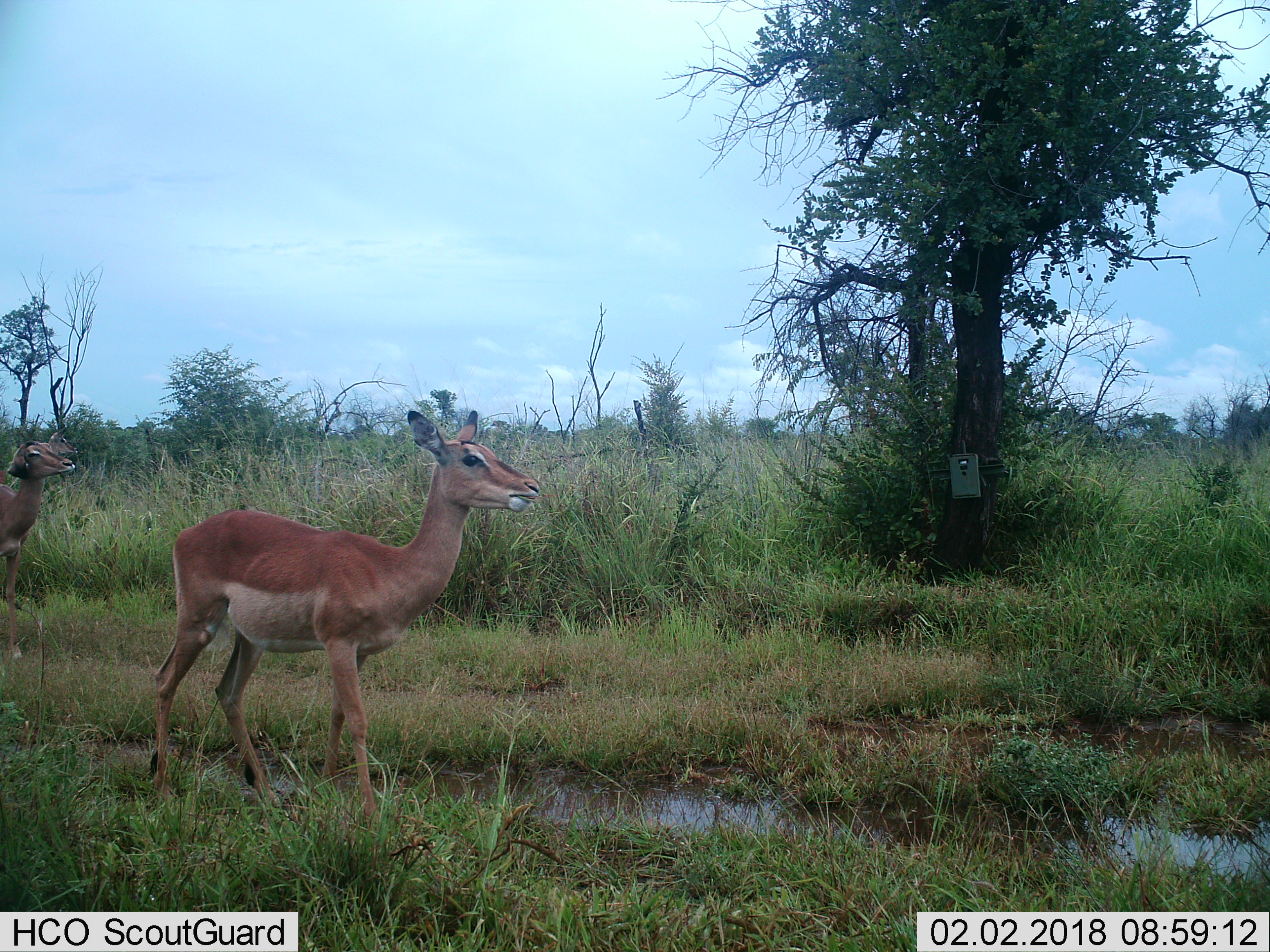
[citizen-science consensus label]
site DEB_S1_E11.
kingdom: Animalia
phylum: Chordata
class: Mammalia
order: Artiodactyla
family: Bovidae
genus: Aepyceros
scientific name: Aepyceros melampus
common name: impala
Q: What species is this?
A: Impala (Aepyceros melampus).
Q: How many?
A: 2.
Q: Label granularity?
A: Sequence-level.